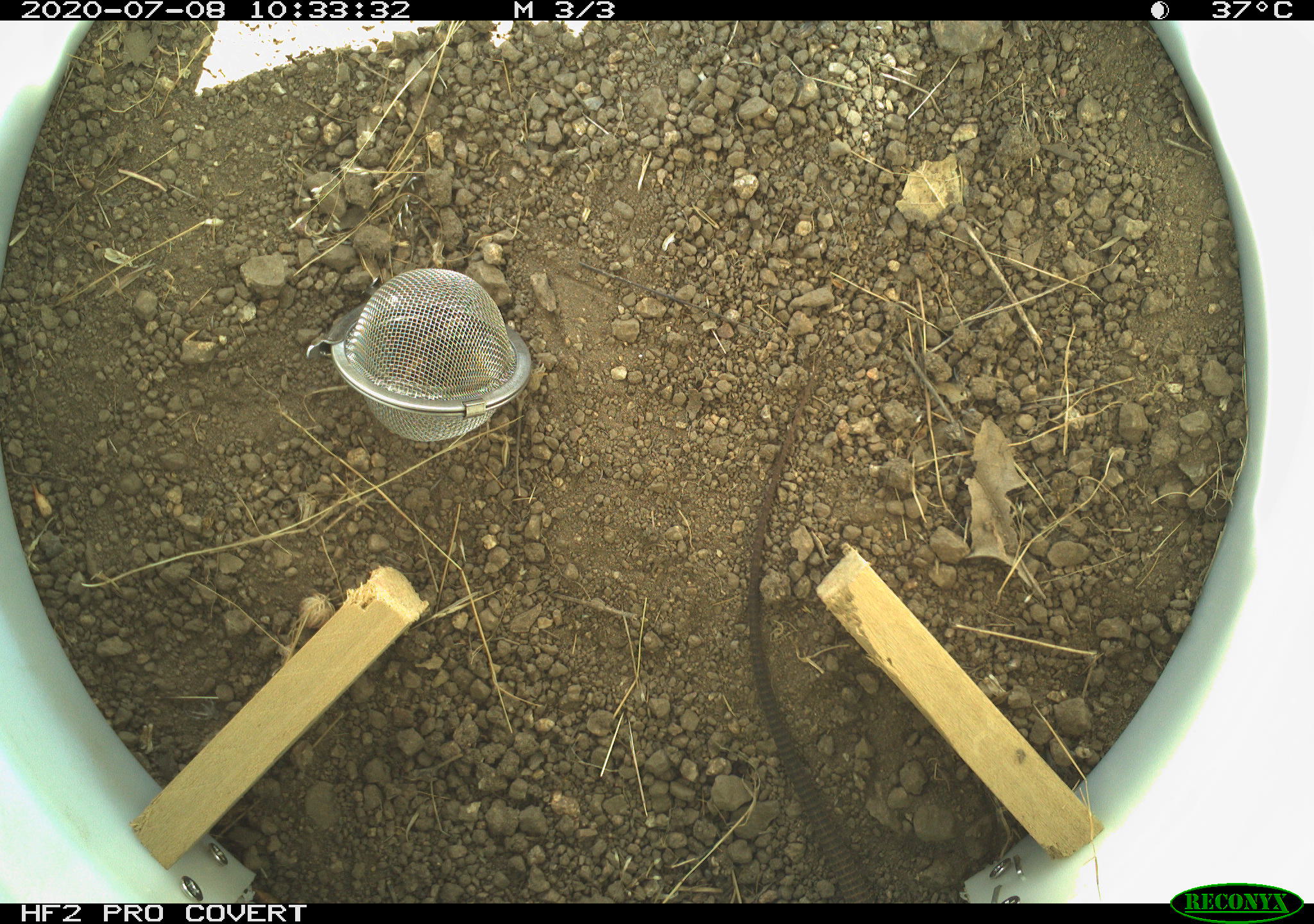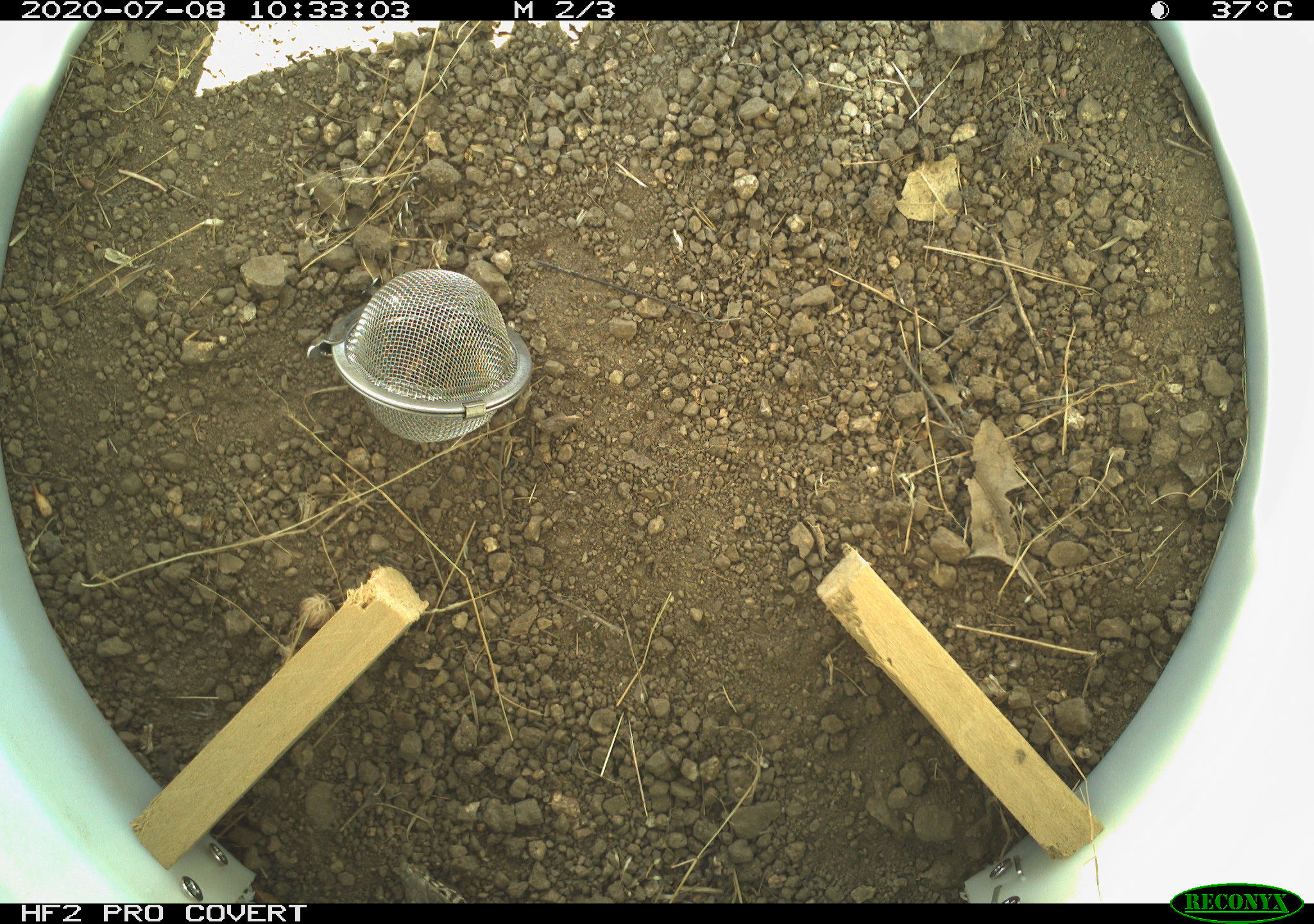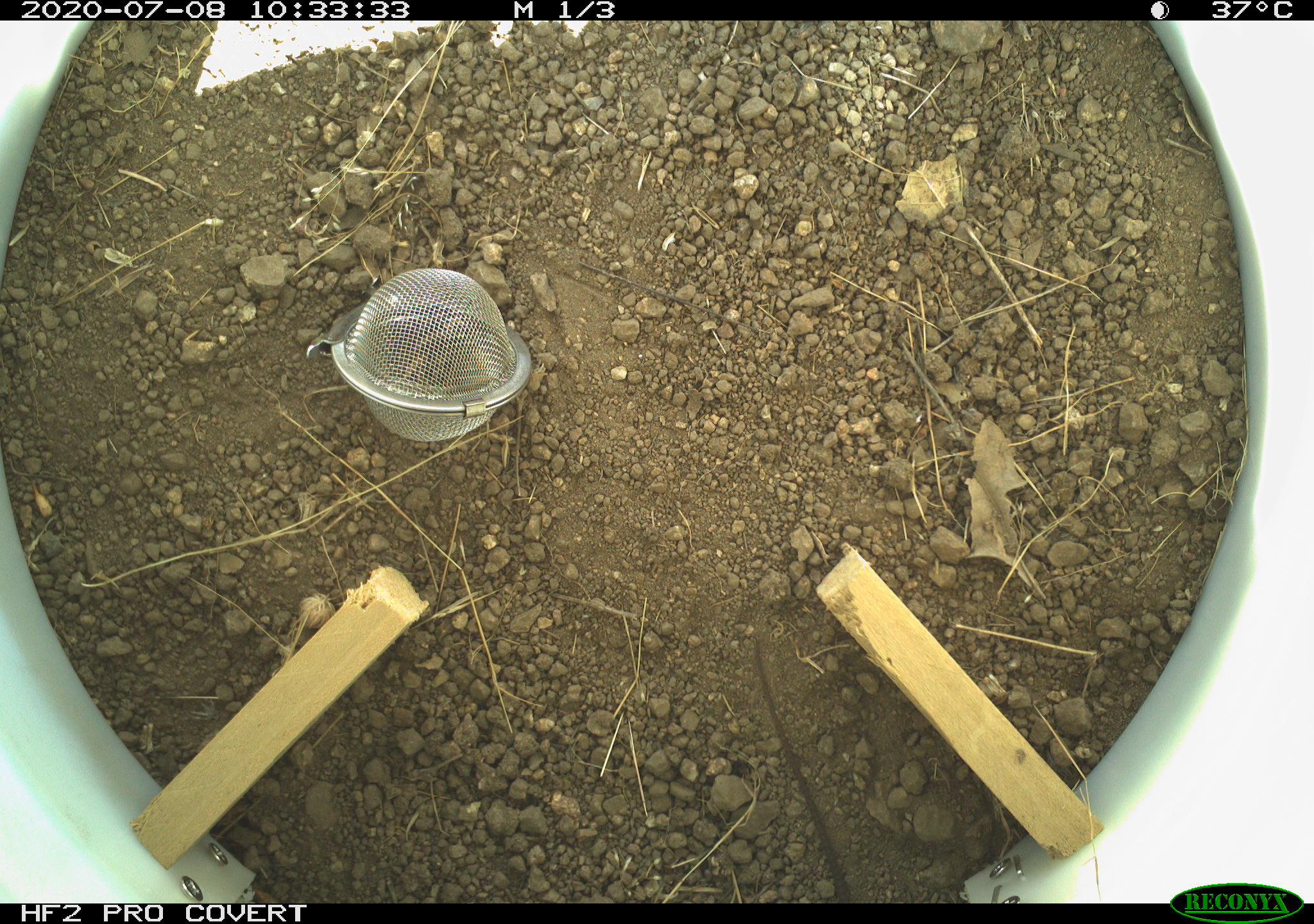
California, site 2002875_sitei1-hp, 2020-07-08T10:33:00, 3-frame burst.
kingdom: Animalia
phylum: Chordata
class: Reptilia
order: Squamata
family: Teiidae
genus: Aspidoscelis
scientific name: Aspidoscelis tigris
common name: western whiptail